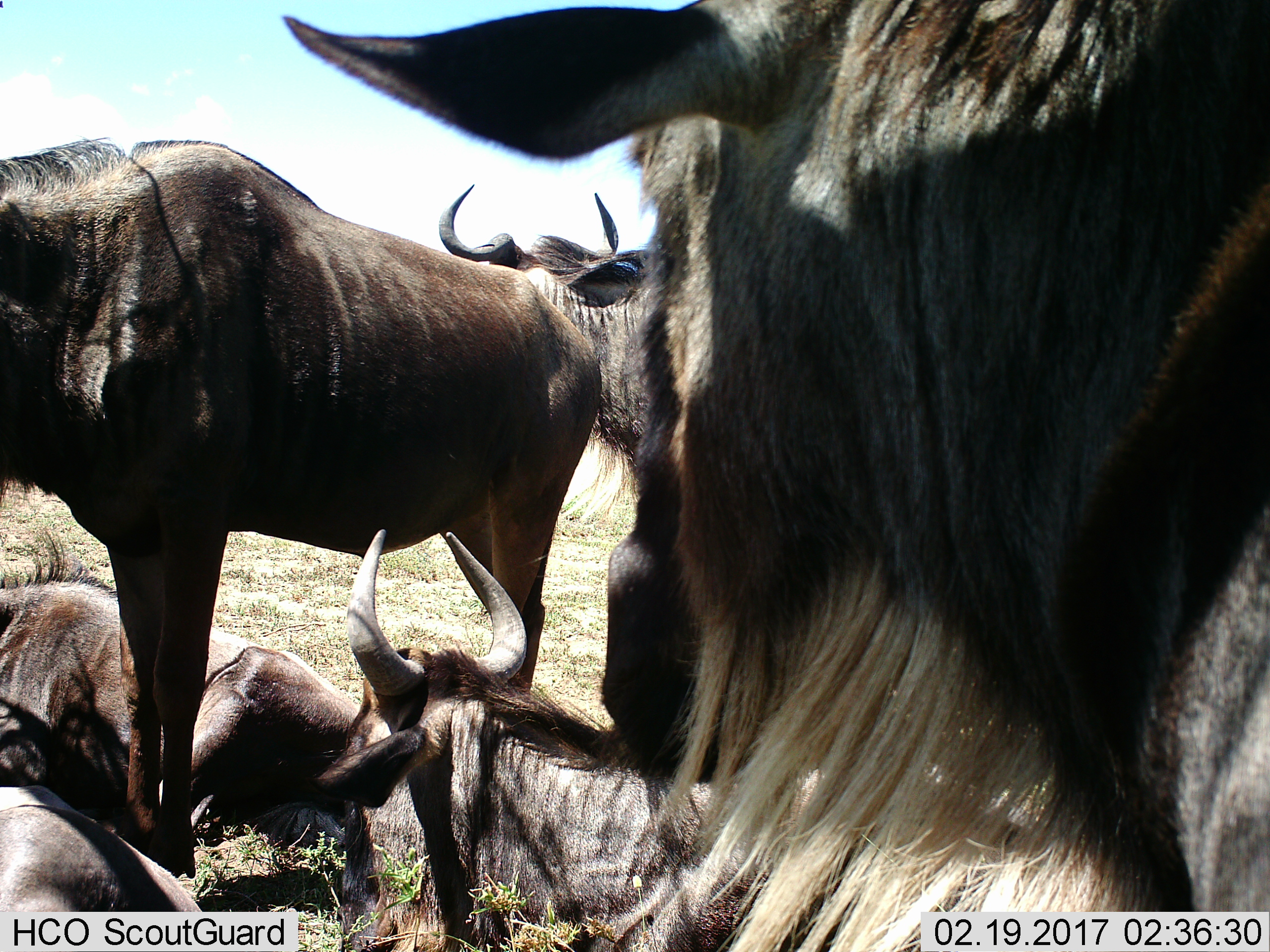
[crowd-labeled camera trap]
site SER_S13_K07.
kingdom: Animalia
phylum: Chordata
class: Mammalia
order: Artiodactyla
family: Bovidae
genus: Connochaetes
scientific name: Connochaetes taurinus taurinus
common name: blue wildebeest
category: wildebeestblue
Wildebeestblue (blue wildebeest) (Connochaetes taurinus taurinus), count 6. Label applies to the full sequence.